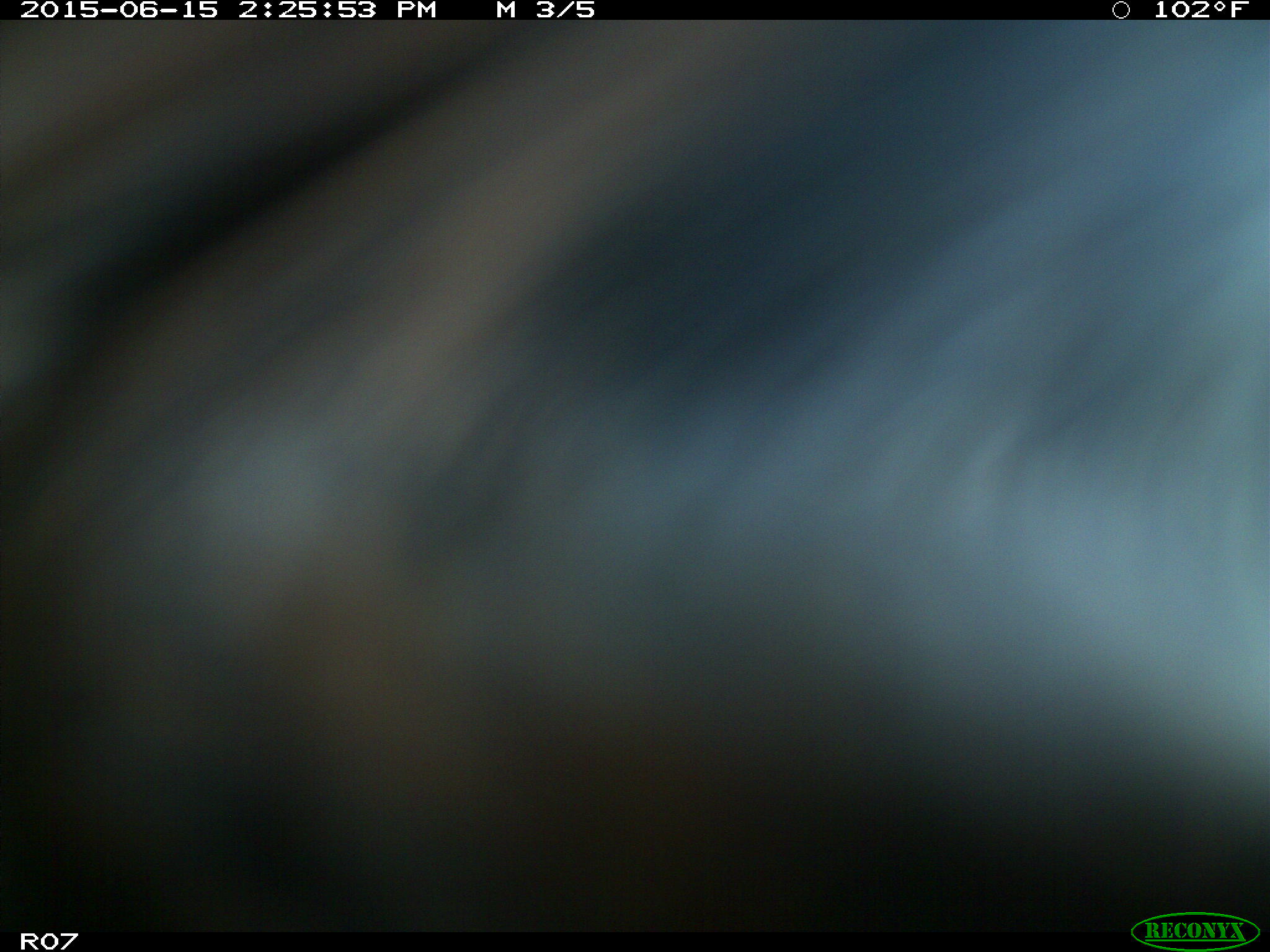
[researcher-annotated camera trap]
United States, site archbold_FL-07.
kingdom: Animalia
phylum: Chordata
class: Mammalia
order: Artiodactyla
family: Bovidae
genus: Bos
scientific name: Bos taurus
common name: domestic cow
Bos taurus (domestic cow).